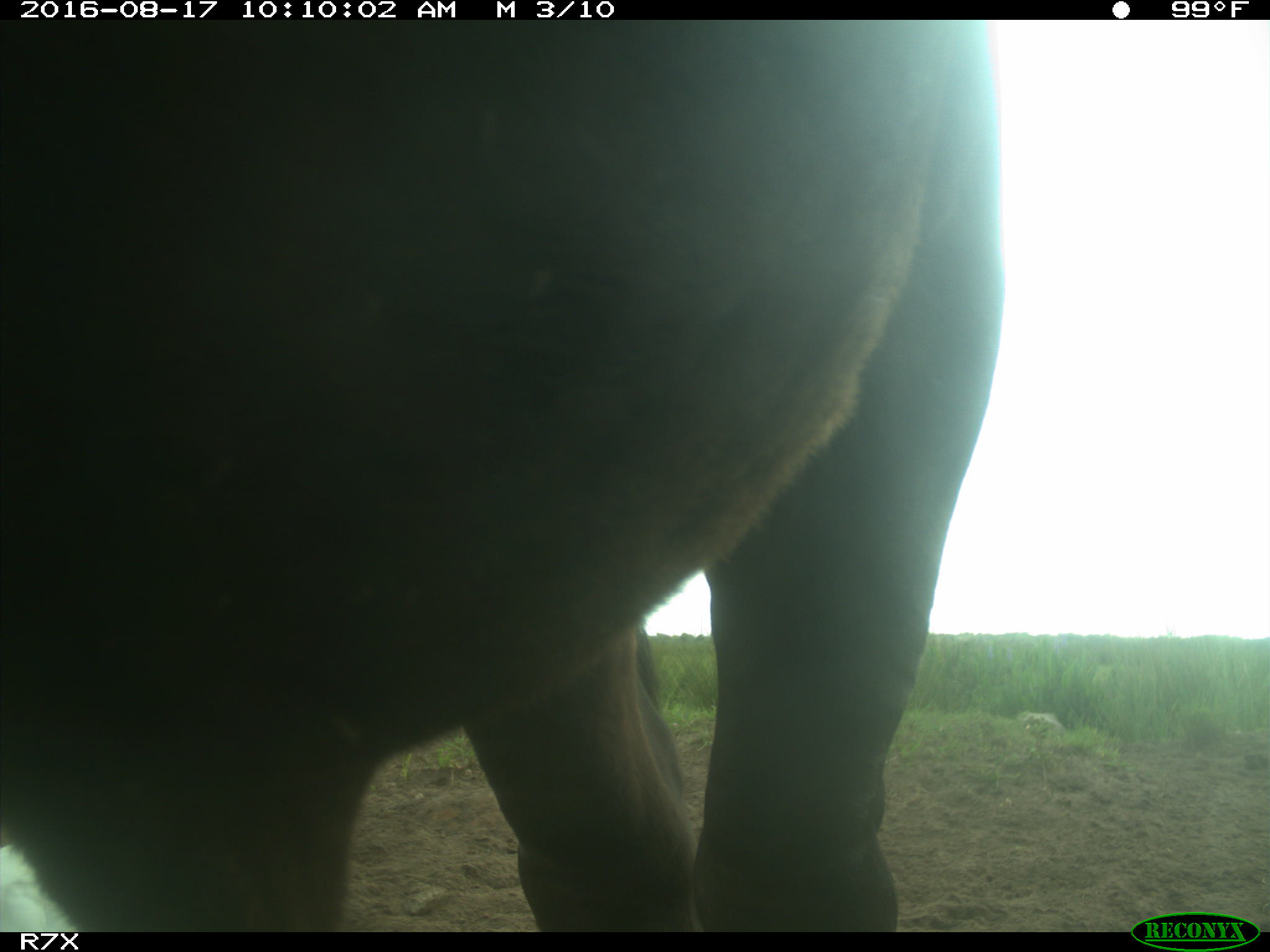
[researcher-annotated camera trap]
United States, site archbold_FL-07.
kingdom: Animalia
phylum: Chordata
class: Mammalia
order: Artiodactyla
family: Bovidae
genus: Bos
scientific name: Bos taurus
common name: domestic cow